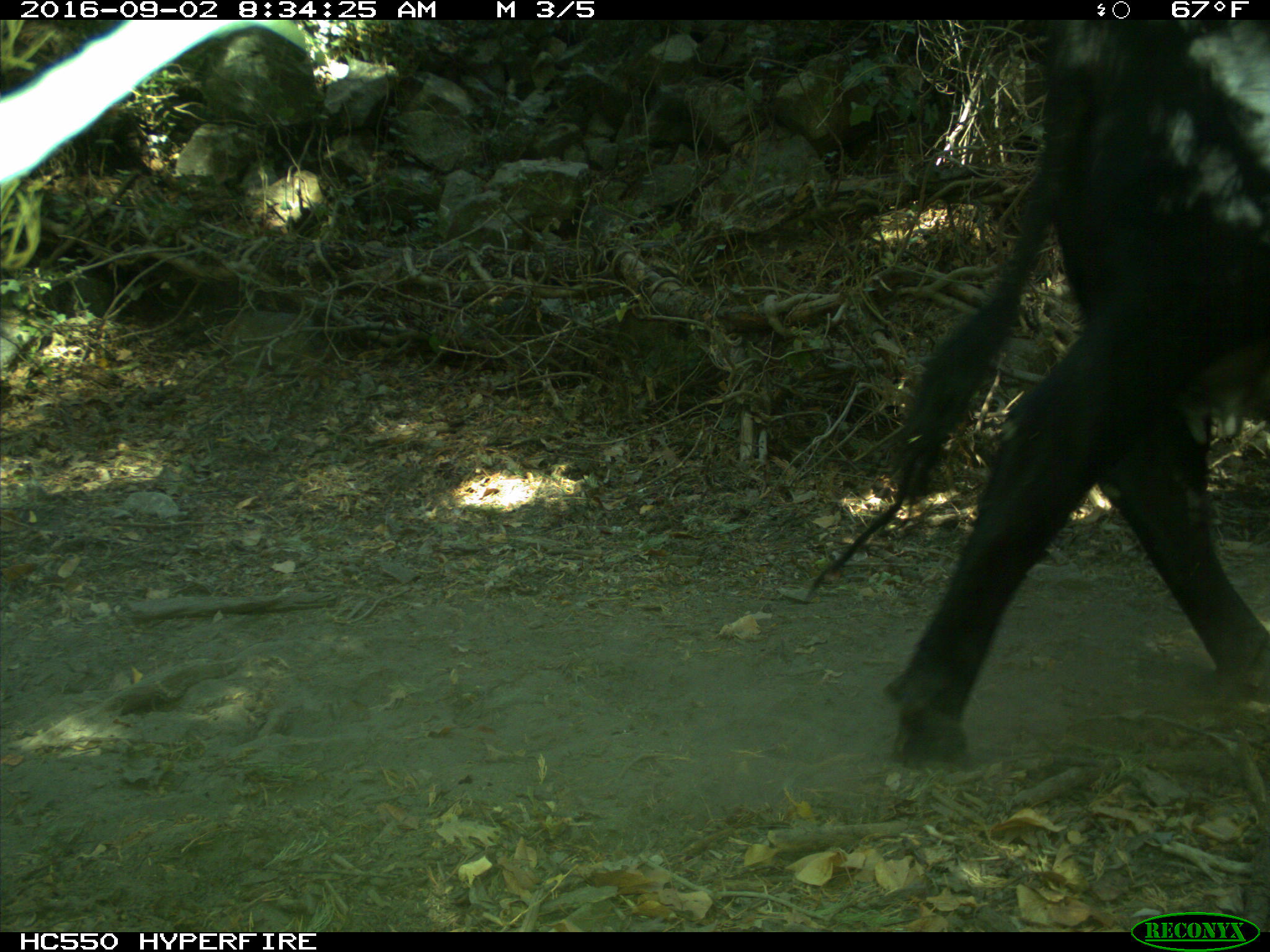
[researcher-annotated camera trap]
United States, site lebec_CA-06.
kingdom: Animalia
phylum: Chordata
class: Mammalia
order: Artiodactyla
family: Bovidae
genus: Bos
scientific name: Bos taurus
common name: domestic cow